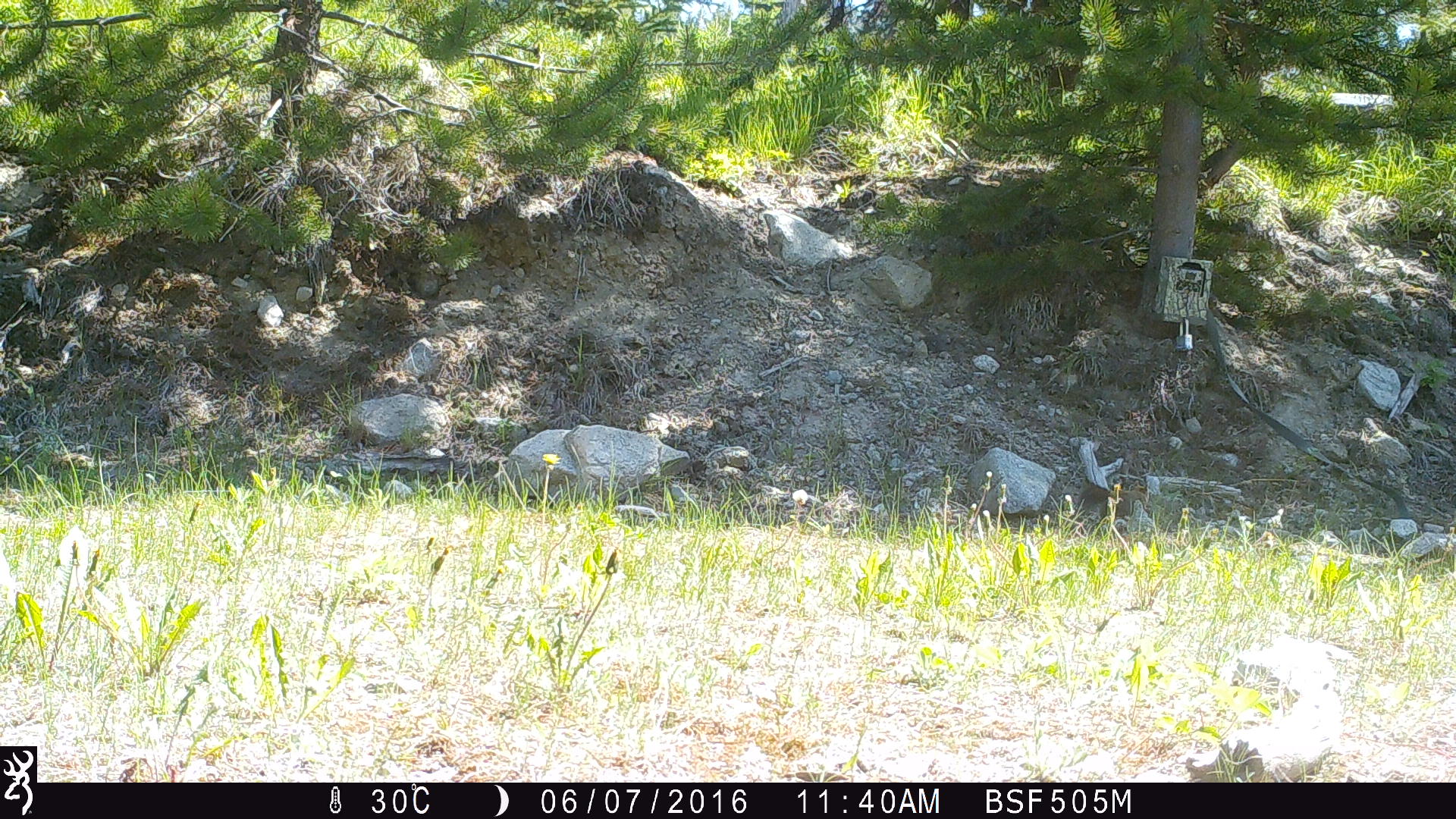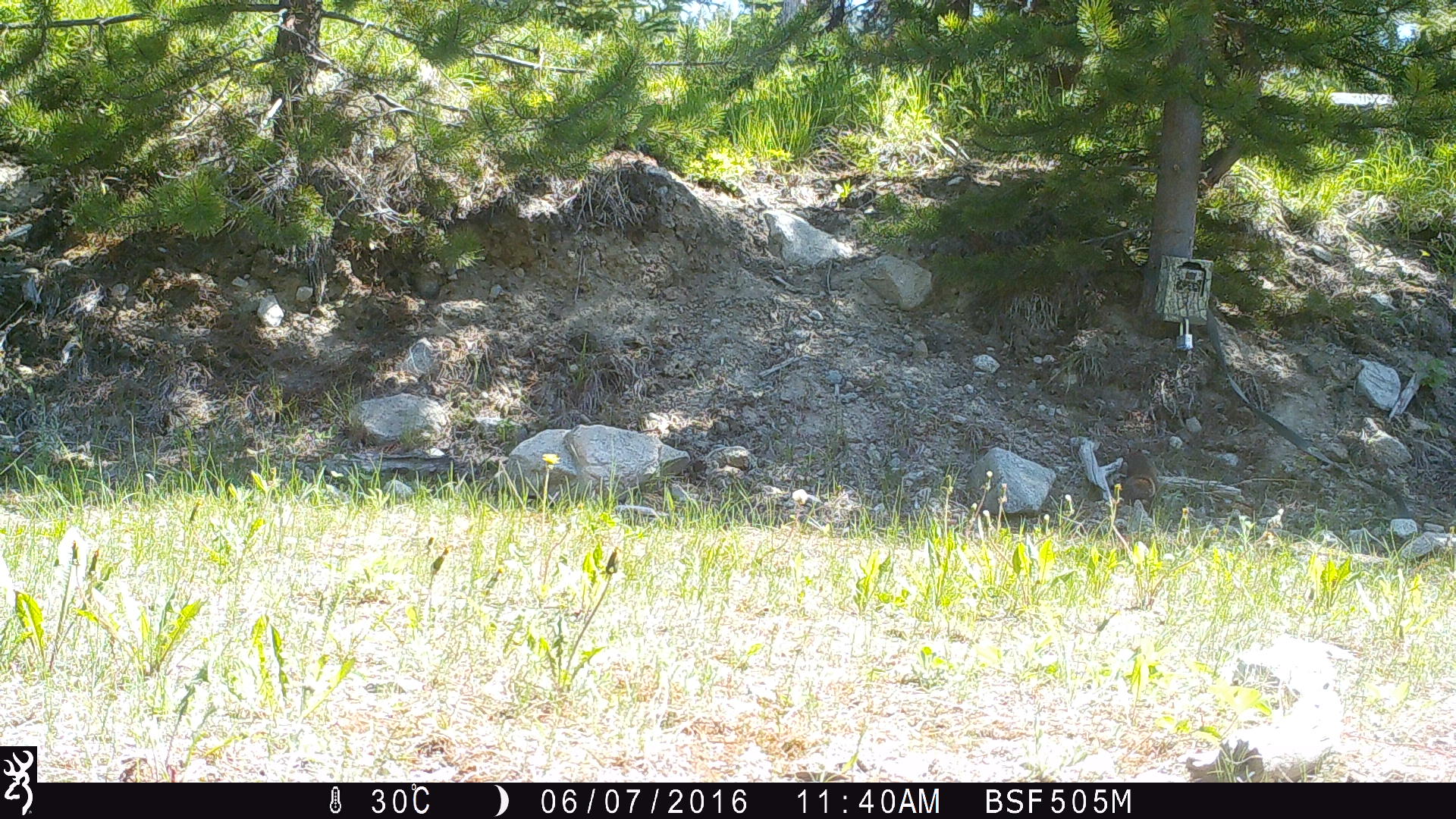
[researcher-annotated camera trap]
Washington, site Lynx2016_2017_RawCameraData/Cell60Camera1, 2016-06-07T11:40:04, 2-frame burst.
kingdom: Animalia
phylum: Chordata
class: Mammalia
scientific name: Mammalia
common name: small mammal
Small mammal (Mammalia). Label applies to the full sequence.